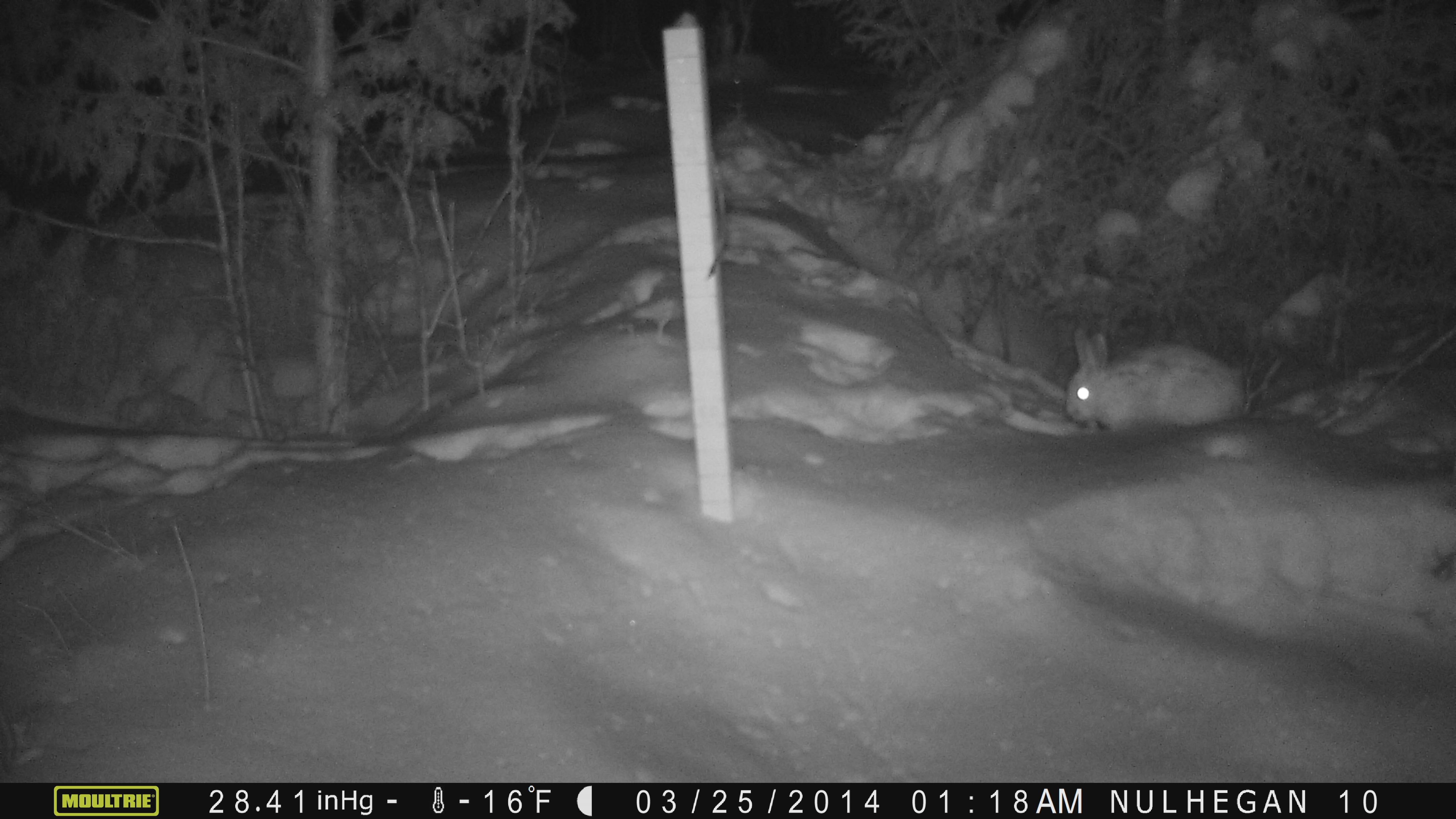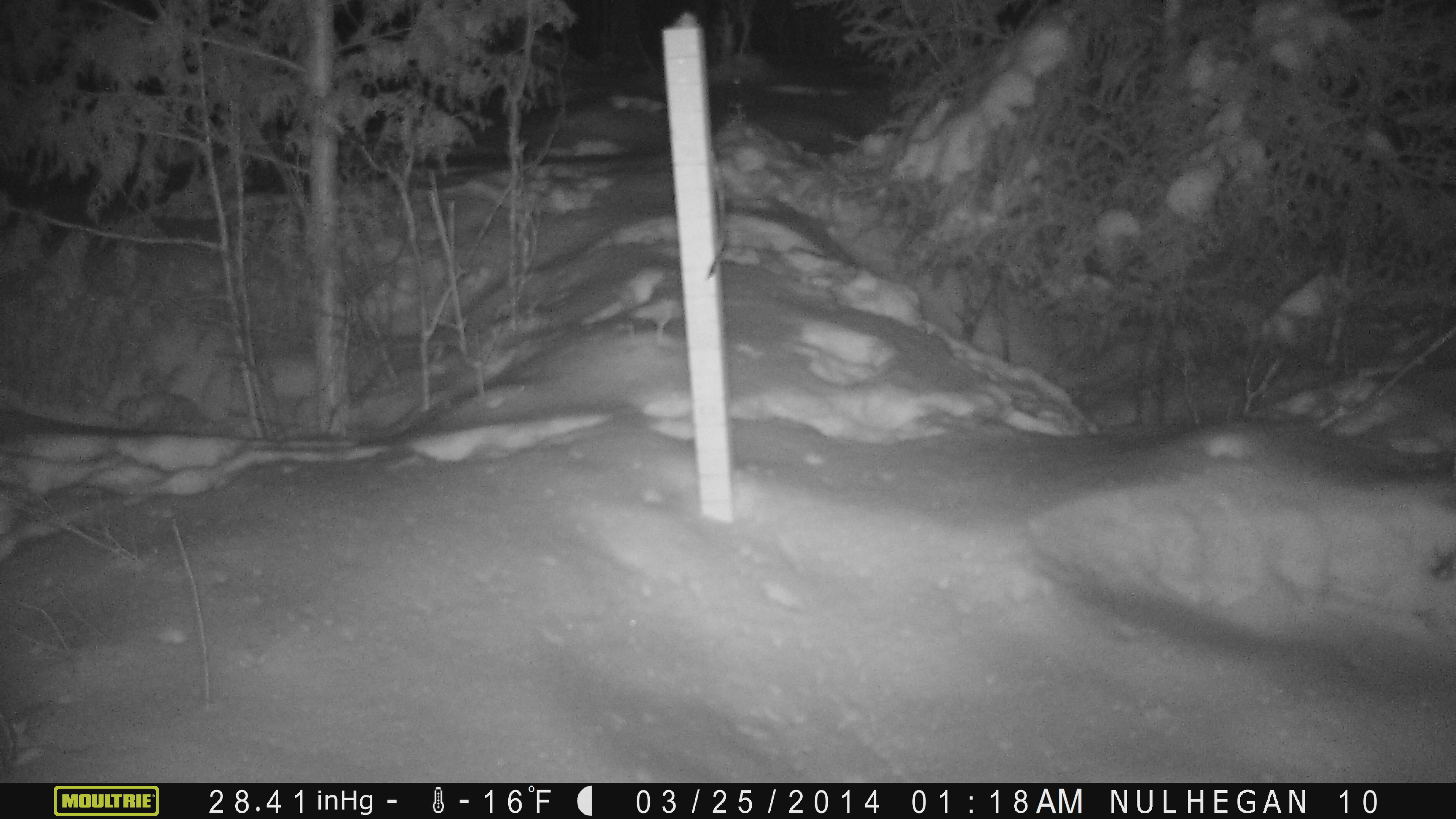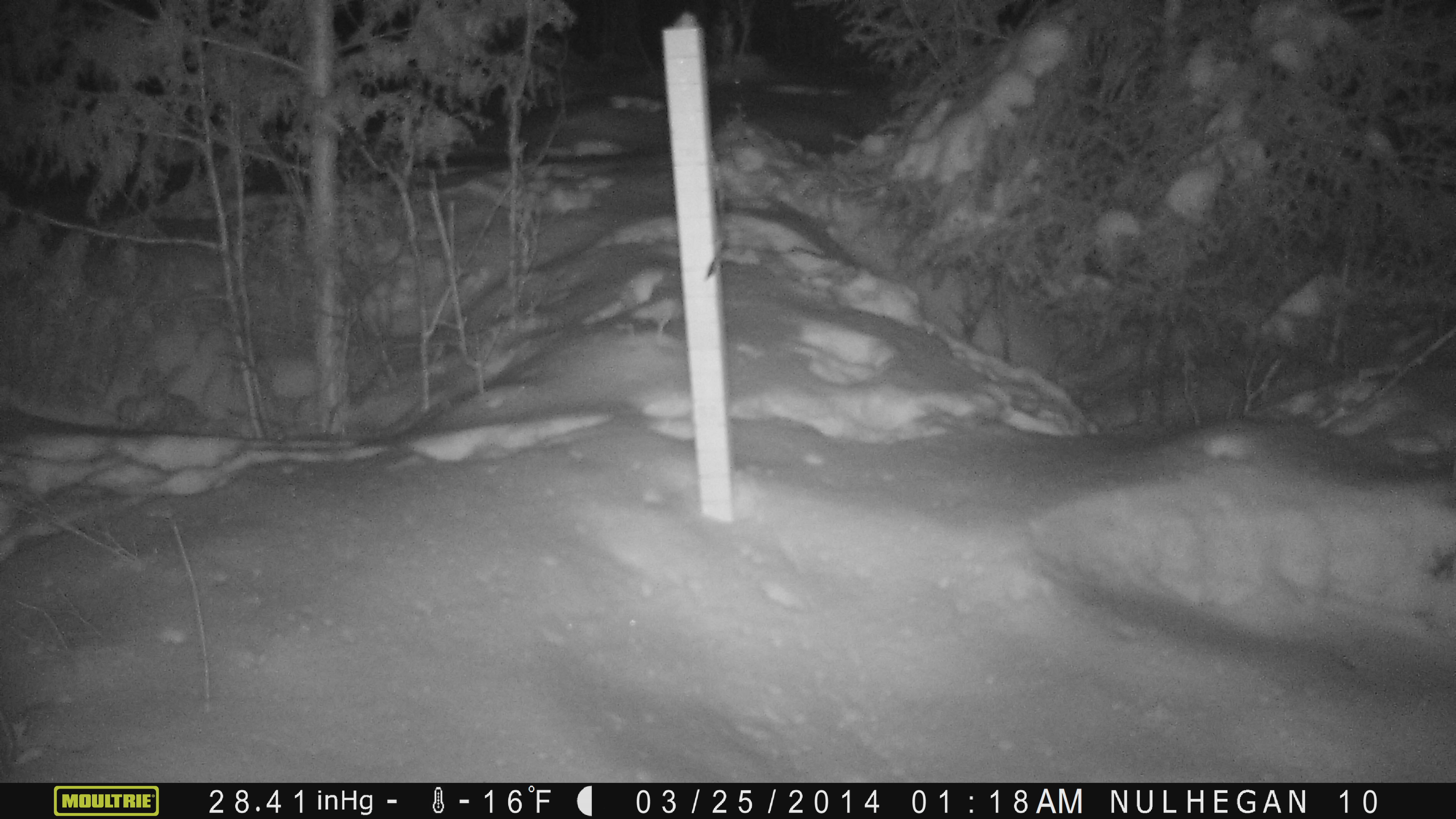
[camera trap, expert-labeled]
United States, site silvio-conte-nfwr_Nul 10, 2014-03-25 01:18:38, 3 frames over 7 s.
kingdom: Animalia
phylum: Chordata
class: Mammalia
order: Lagomorpha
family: Leporidae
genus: Lepus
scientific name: Lepus americanus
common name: snowshoe hare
Snowshoe hare (Lepus americanus).